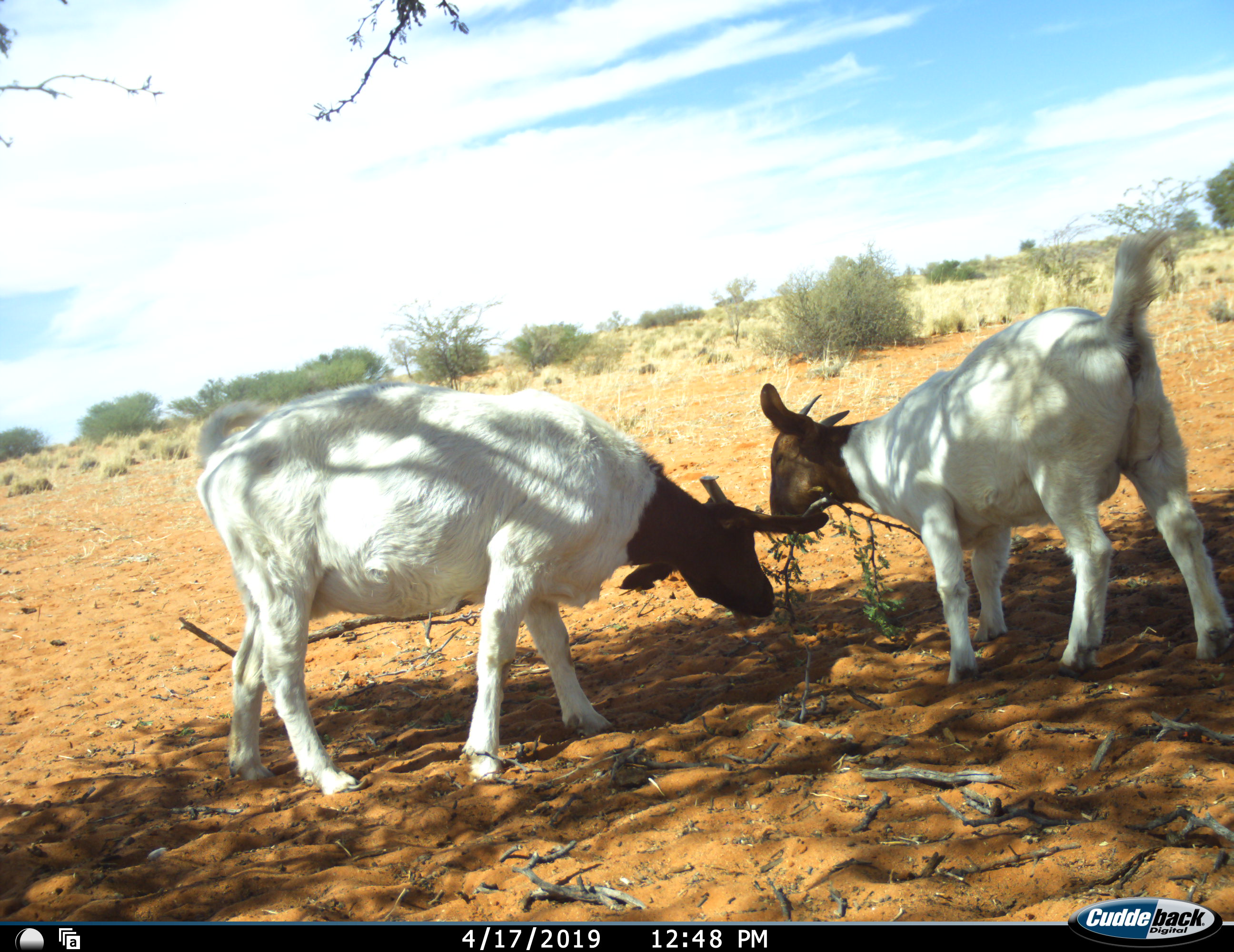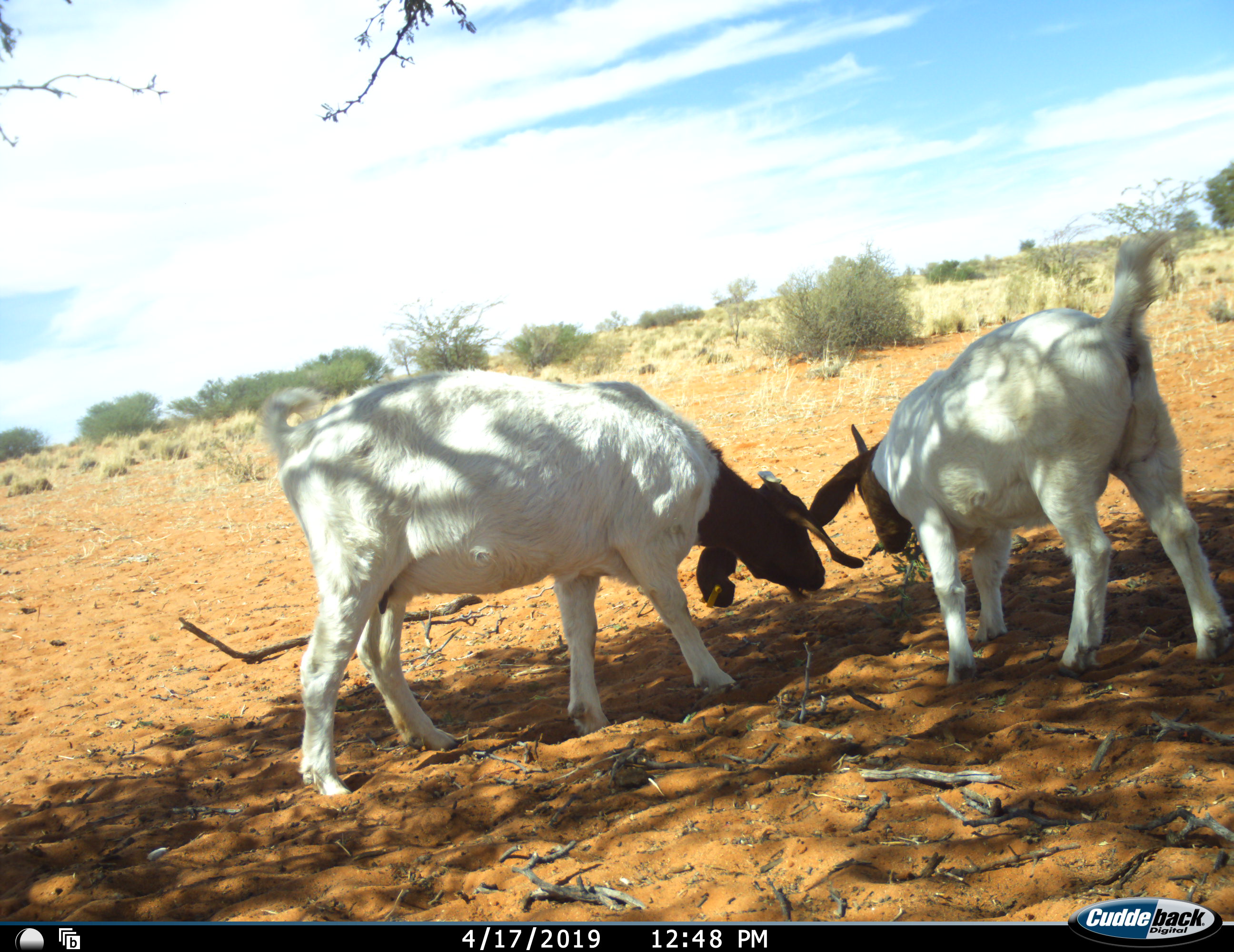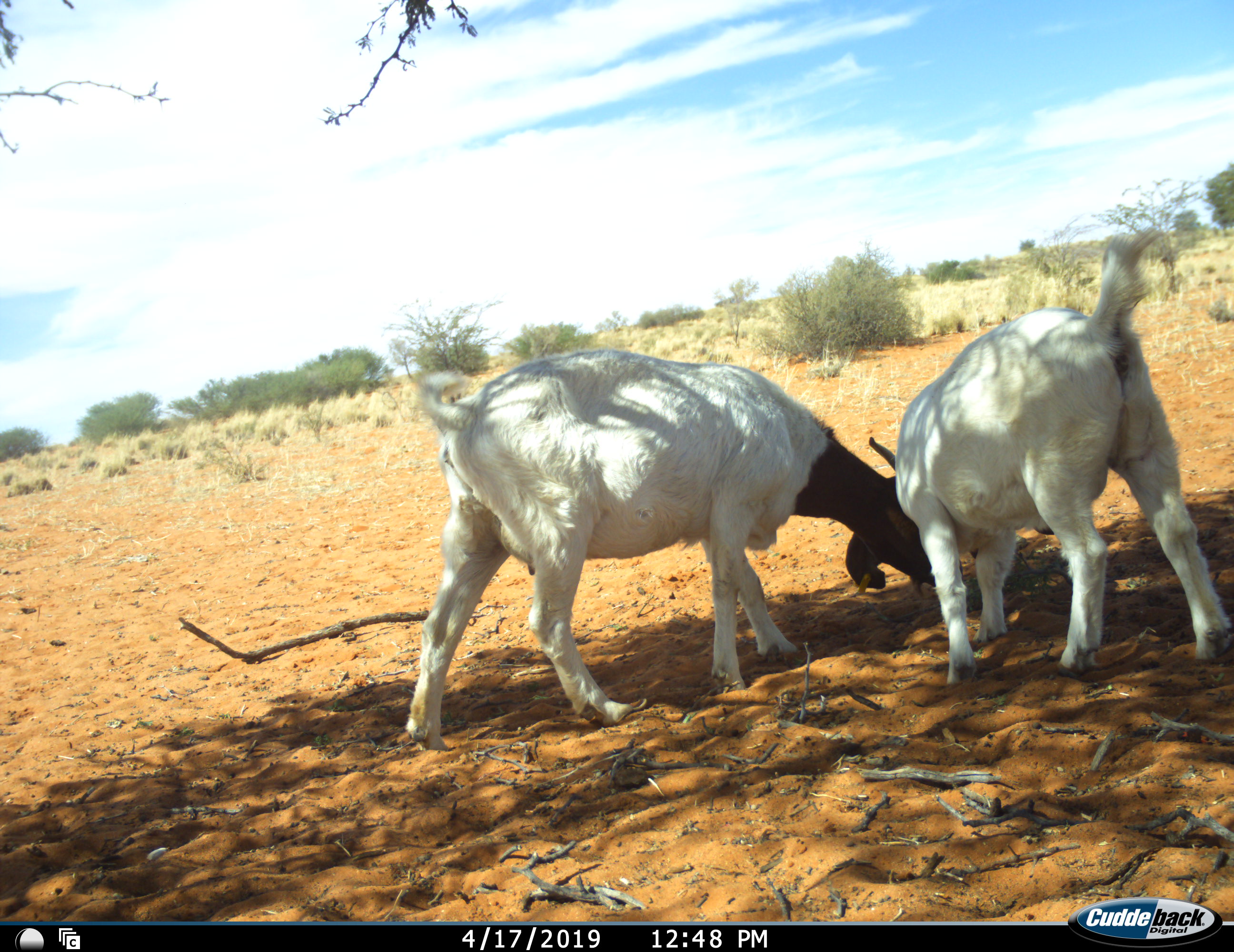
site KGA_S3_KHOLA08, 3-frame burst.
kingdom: Animalia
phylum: Chordata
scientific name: Vertebrata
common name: domestic animal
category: domesticanimal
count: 2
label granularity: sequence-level